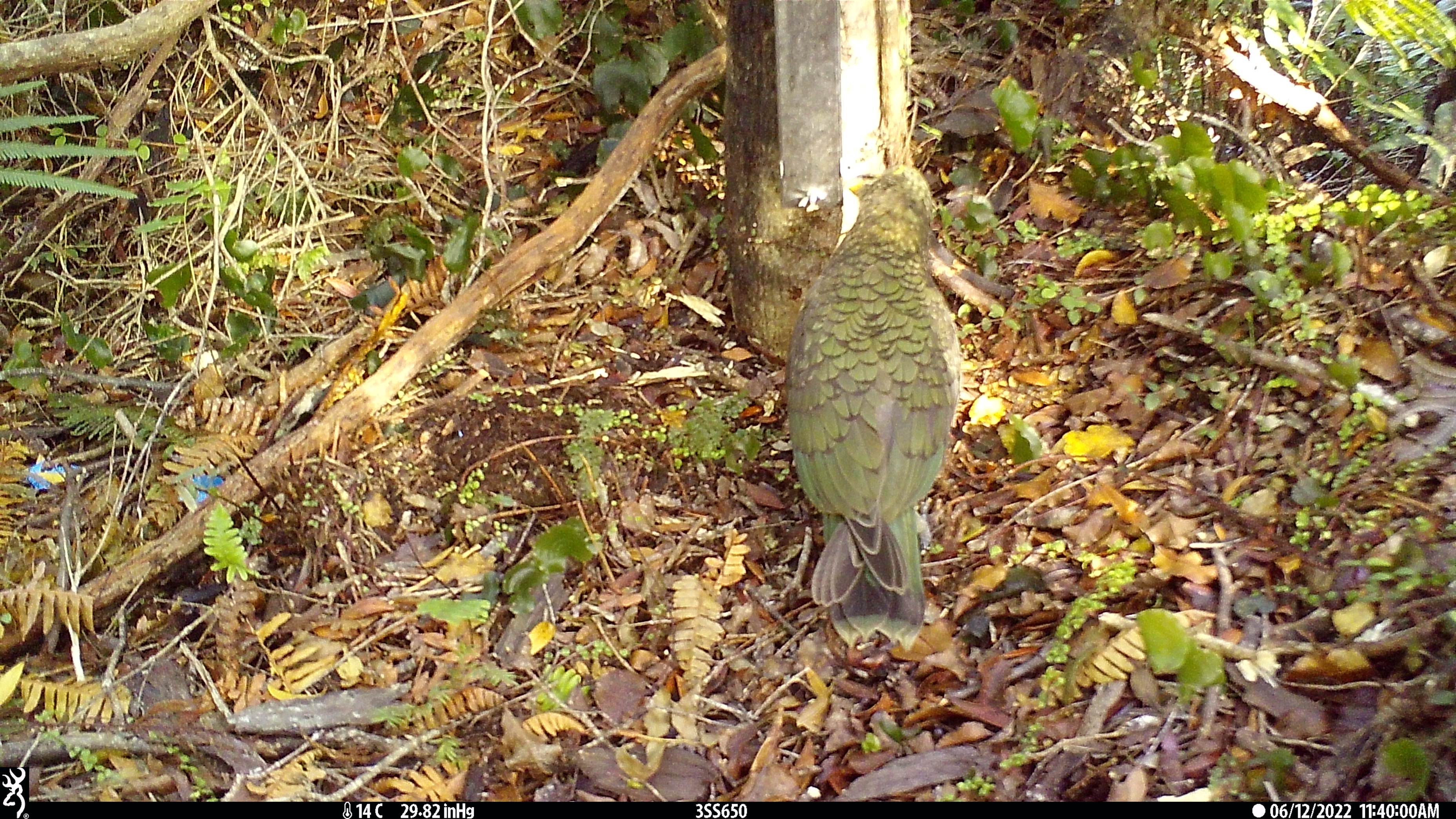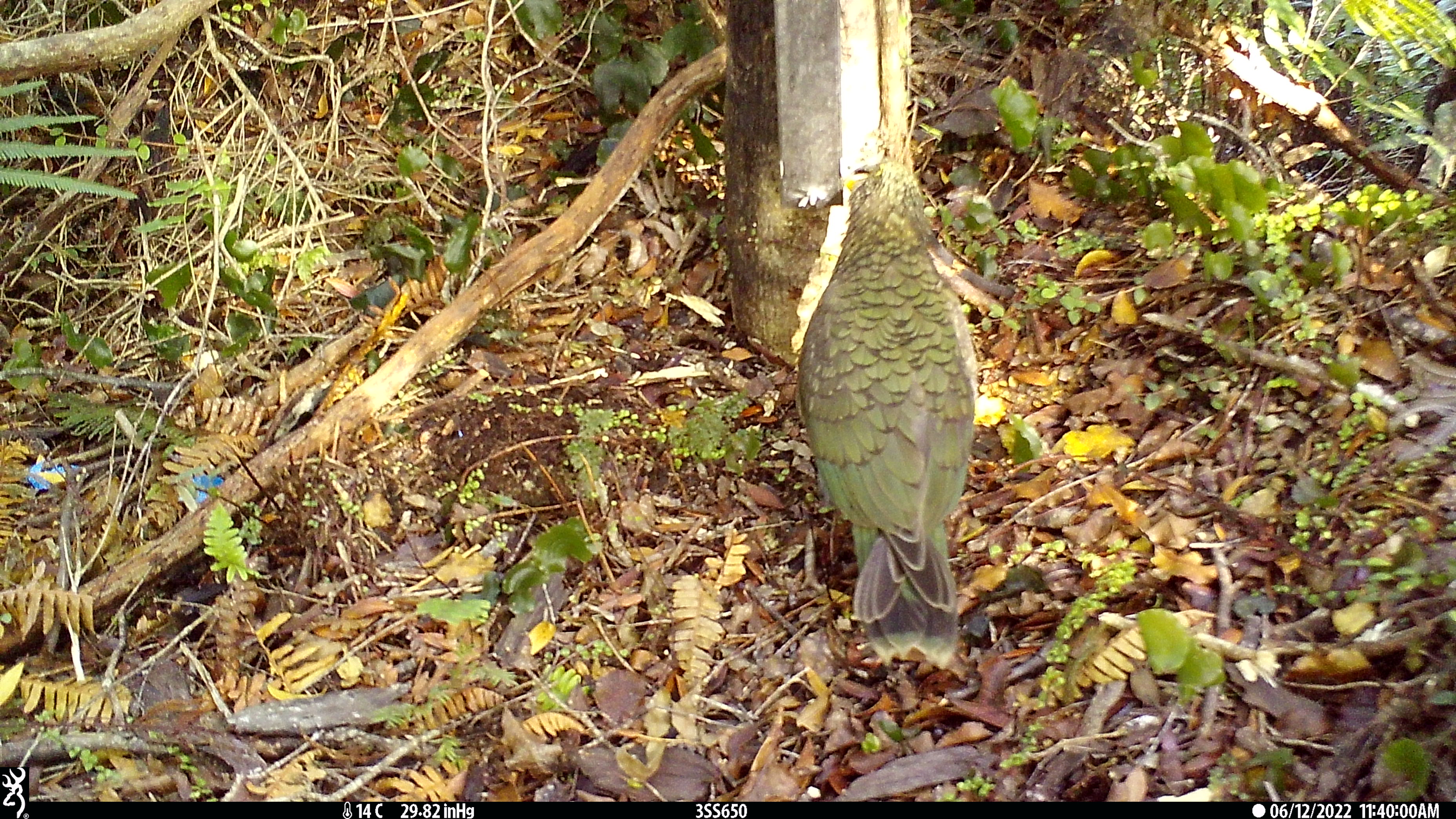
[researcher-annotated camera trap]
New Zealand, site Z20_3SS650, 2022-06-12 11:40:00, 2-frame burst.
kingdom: Animalia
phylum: Chordata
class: Aves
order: Psittaciformes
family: Strigopidae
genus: Nestor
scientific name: Nestor notabilis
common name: kea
Kea (Nestor notabilis).